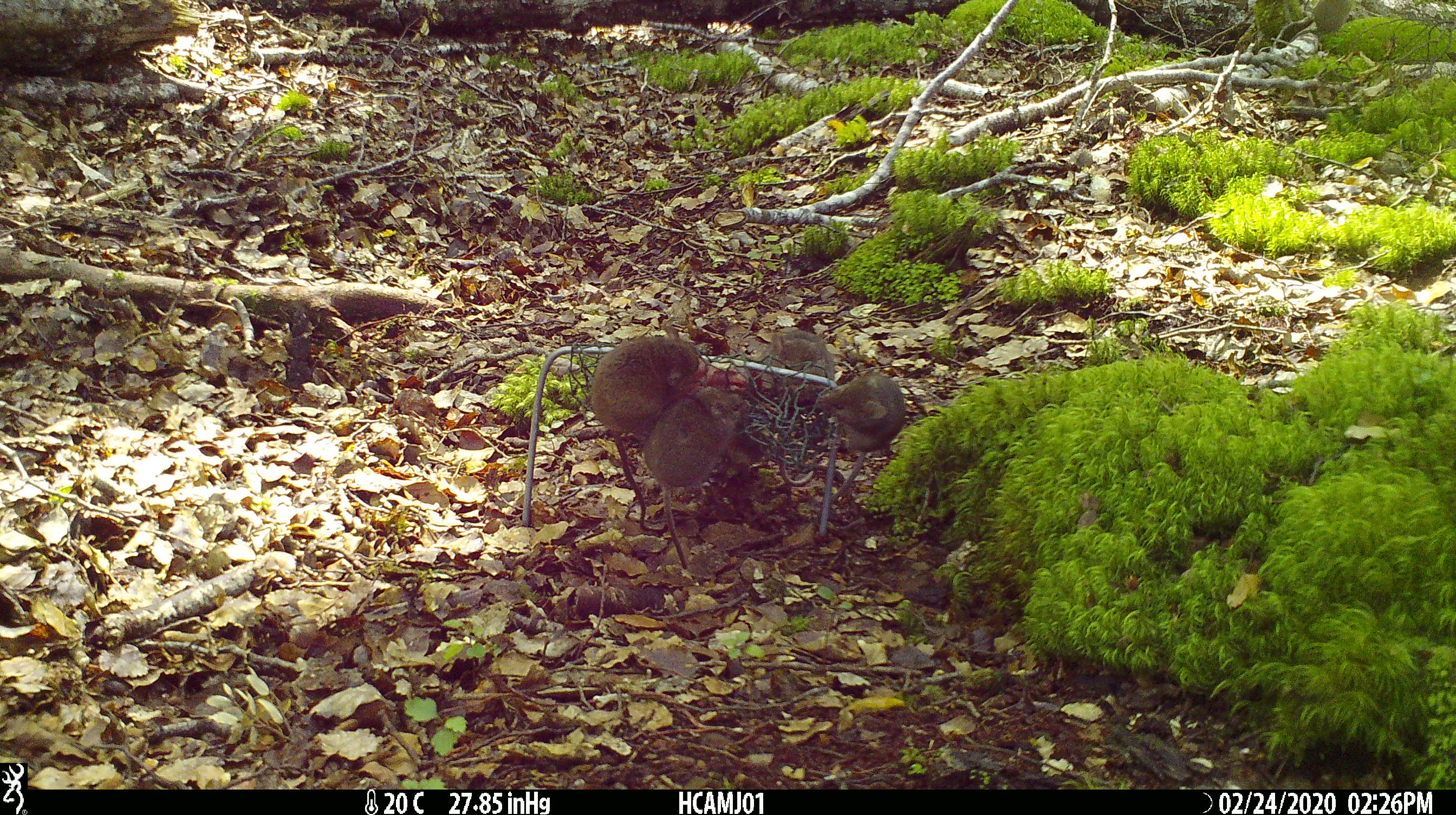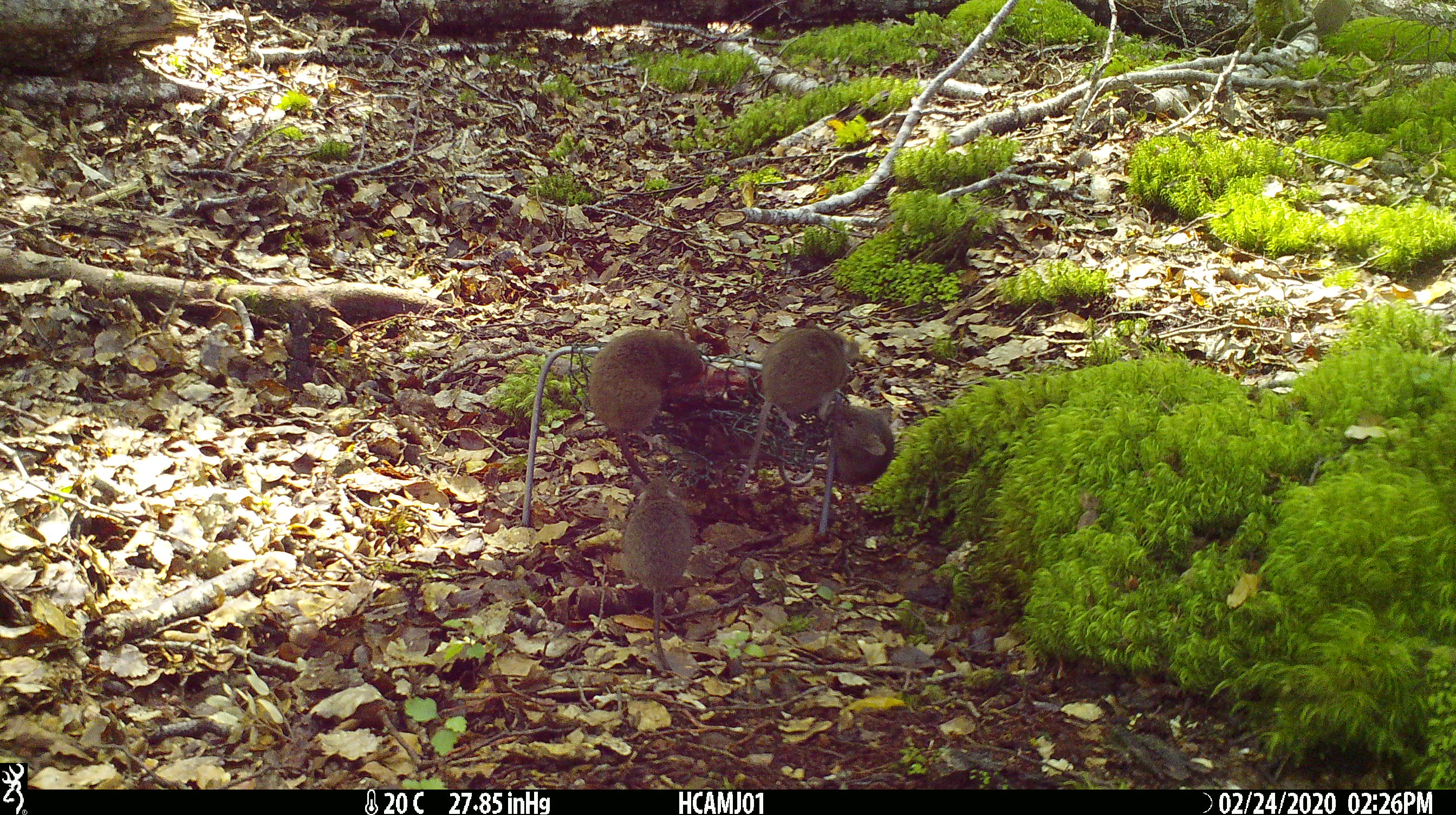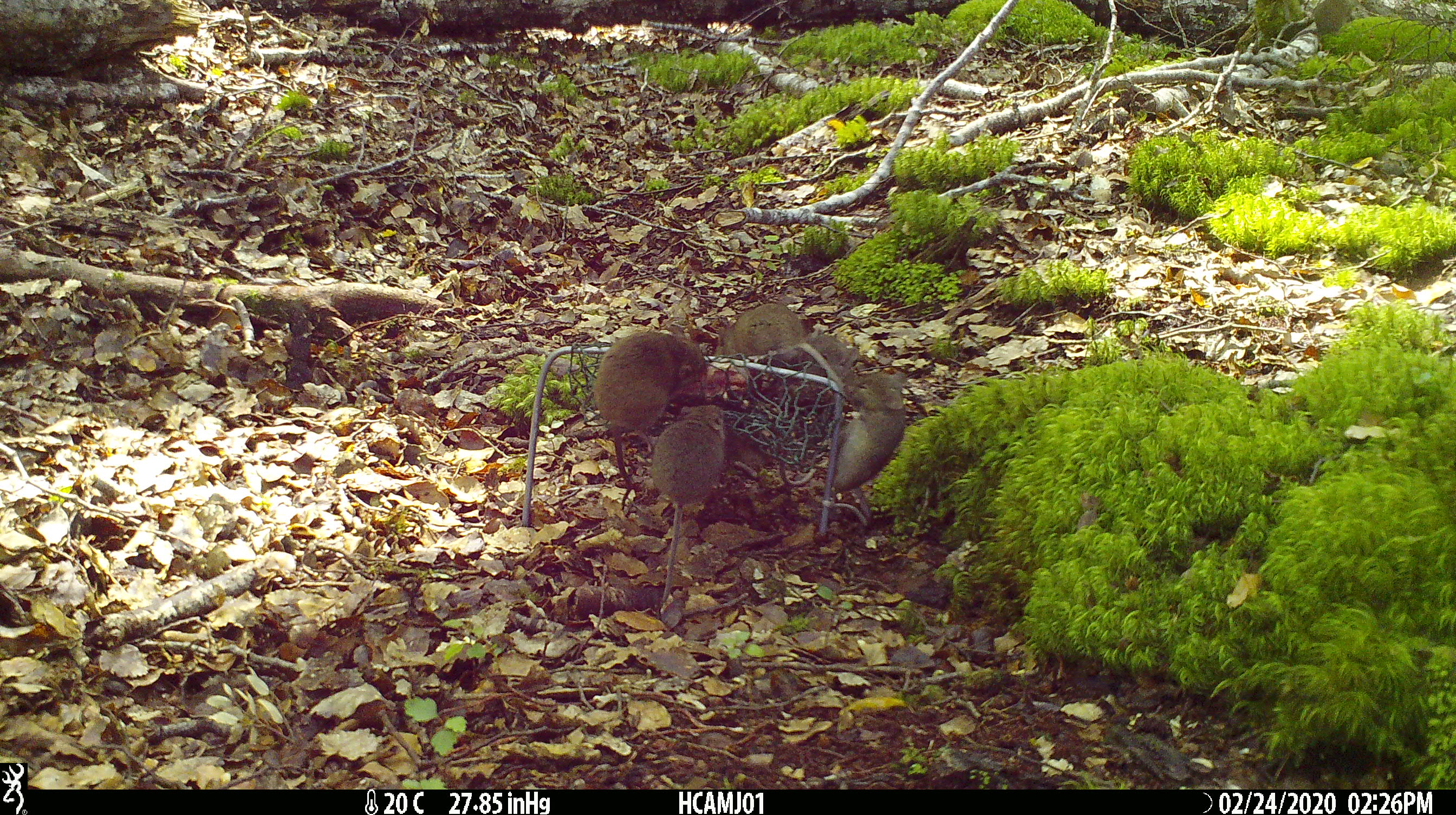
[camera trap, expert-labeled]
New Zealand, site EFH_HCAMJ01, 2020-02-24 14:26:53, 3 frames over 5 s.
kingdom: Animalia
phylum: Chordata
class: Mammalia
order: Rodentia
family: Muridae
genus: Mus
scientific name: Mus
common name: mouse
Mouse (Mus).